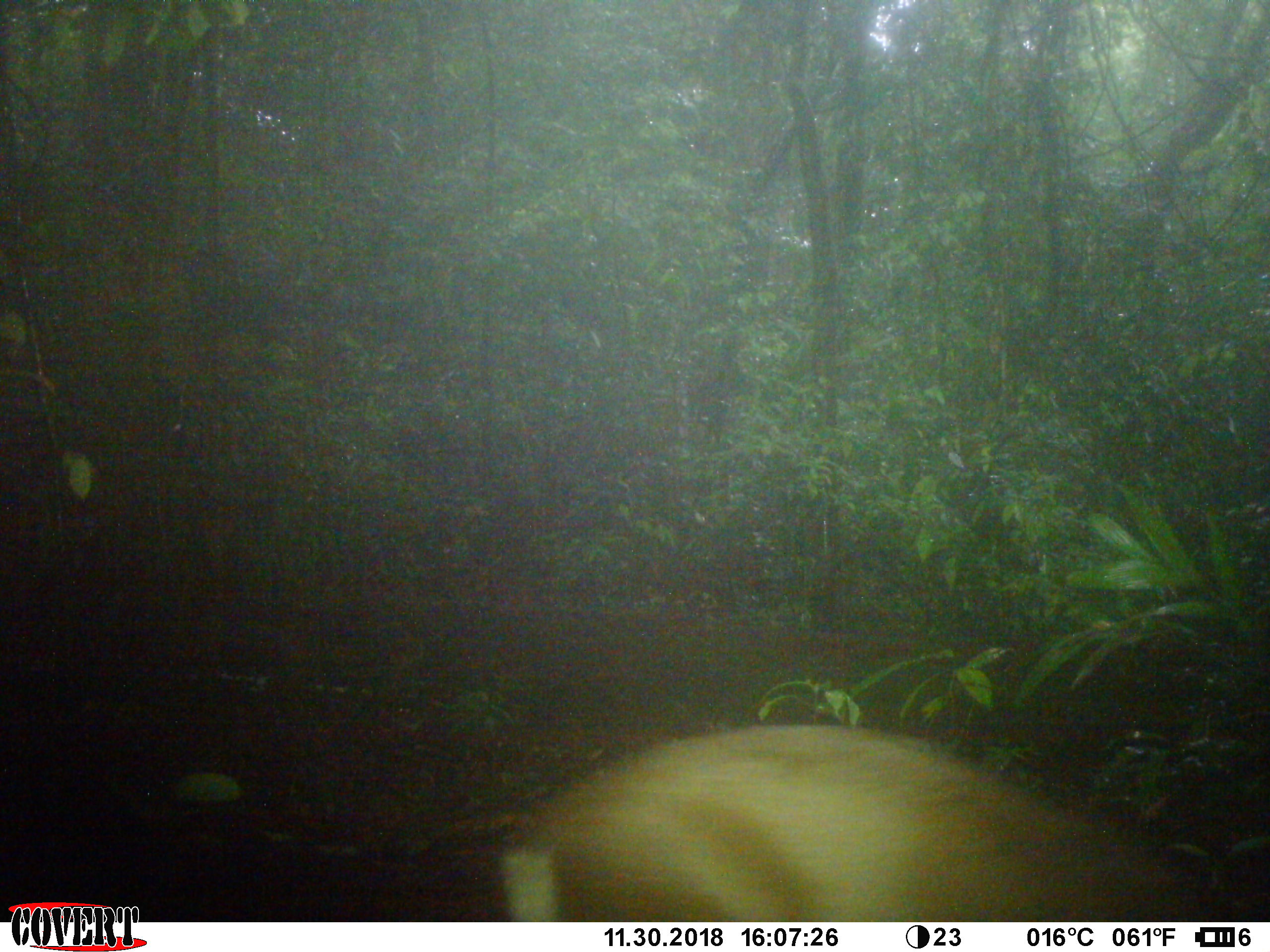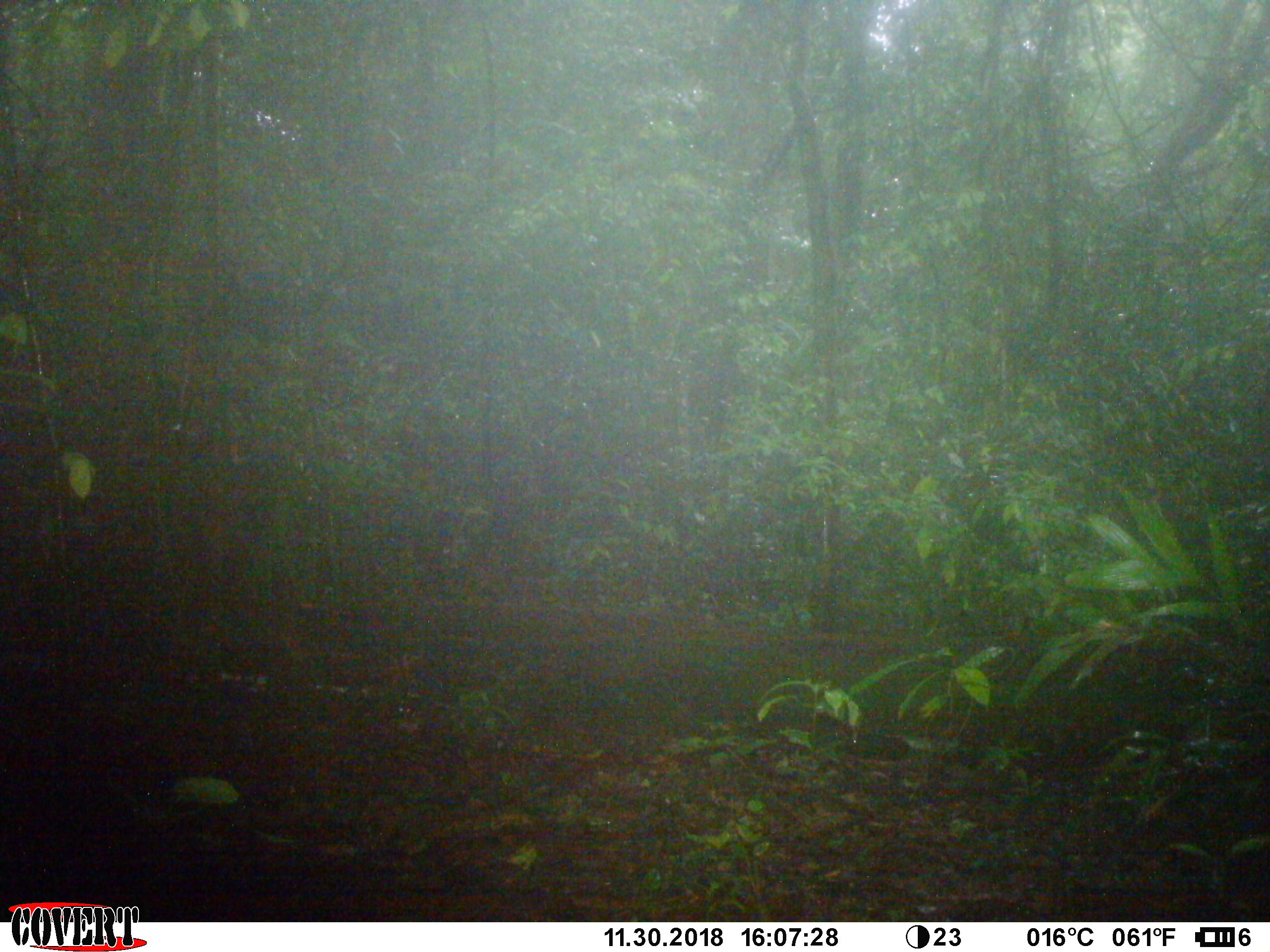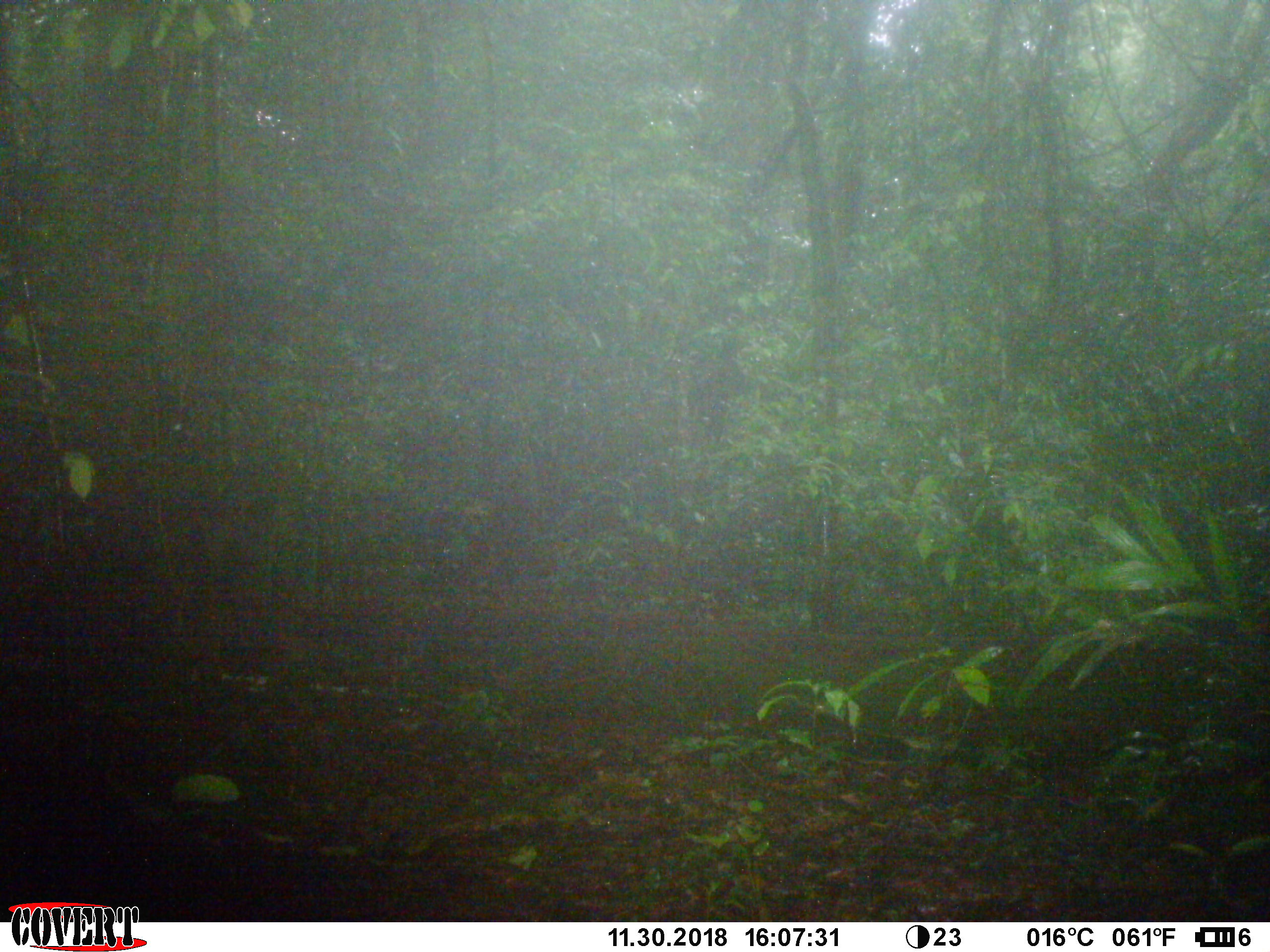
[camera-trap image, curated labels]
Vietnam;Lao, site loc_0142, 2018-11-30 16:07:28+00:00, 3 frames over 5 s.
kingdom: Animalia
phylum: Chordata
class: Mammalia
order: Artiodactyla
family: Cervidae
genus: Muntiacus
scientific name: Muntiacus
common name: muntjacs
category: unidentified muntjac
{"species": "unidentified muntjac (muntjacs) (Muntiacus)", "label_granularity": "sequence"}